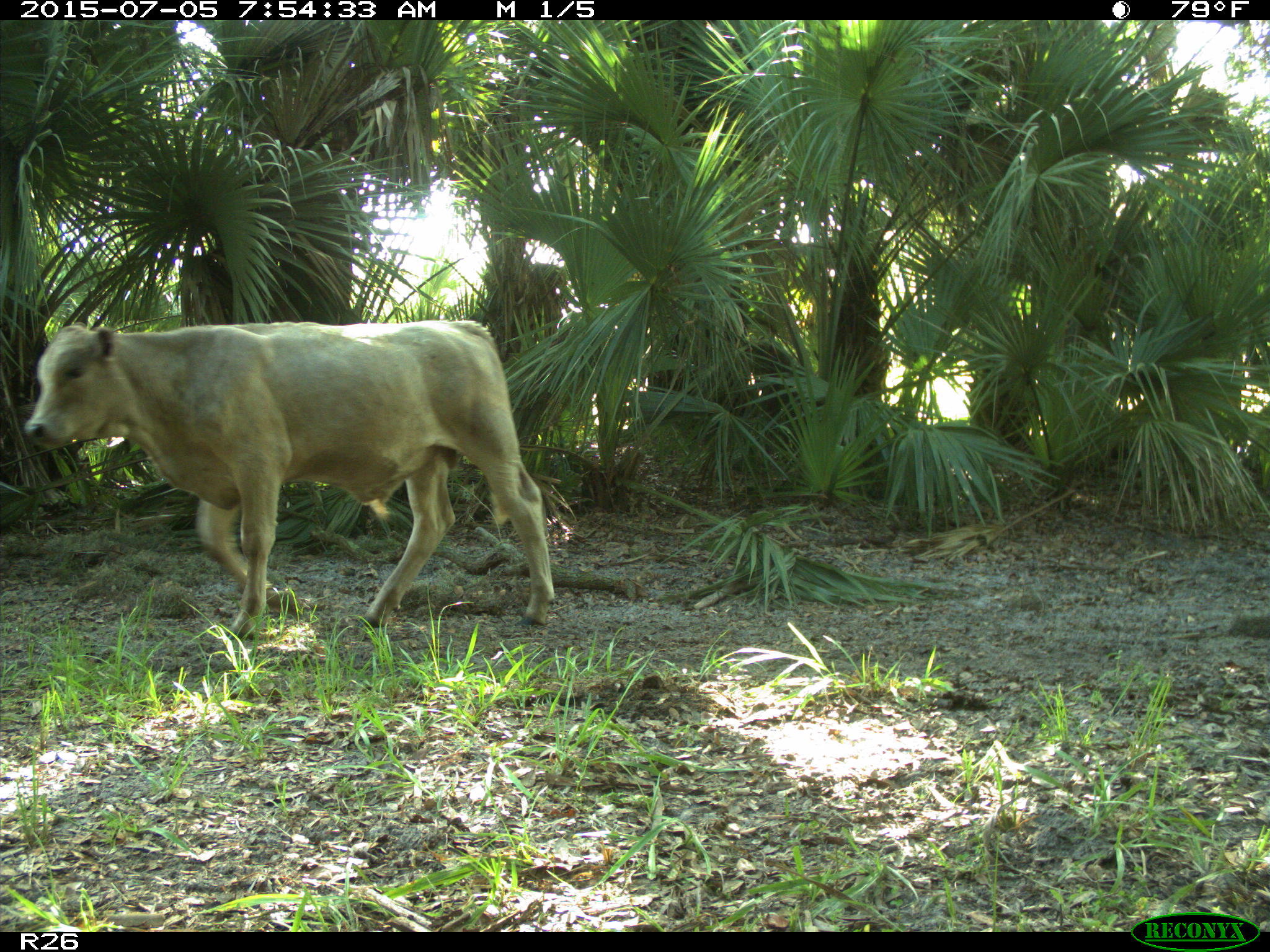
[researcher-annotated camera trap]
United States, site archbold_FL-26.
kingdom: Animalia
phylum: Chordata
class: Mammalia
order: Artiodactyla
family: Bovidae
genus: Bos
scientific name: Bos taurus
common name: domestic cow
Bos taurus (domestic cow).